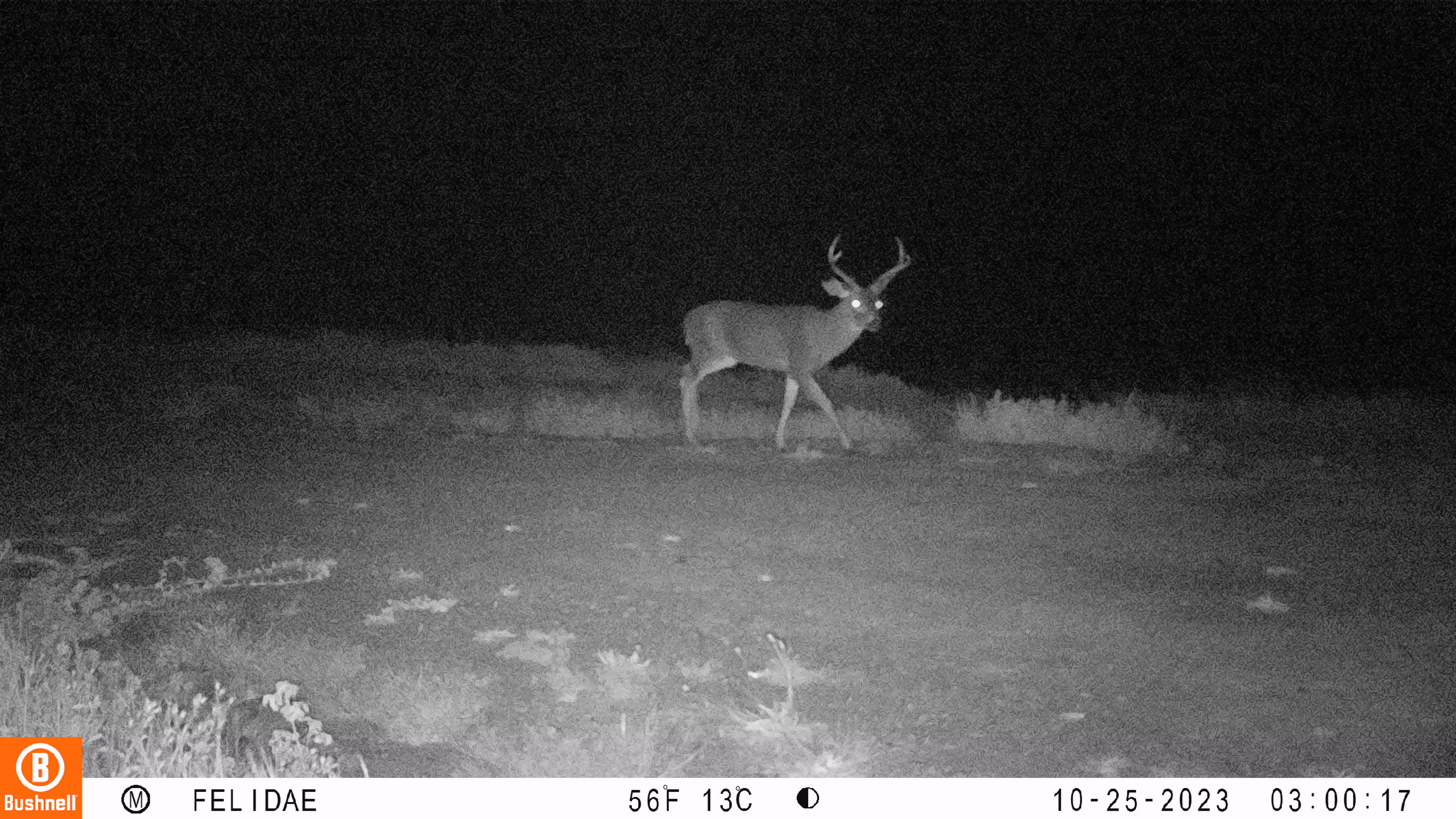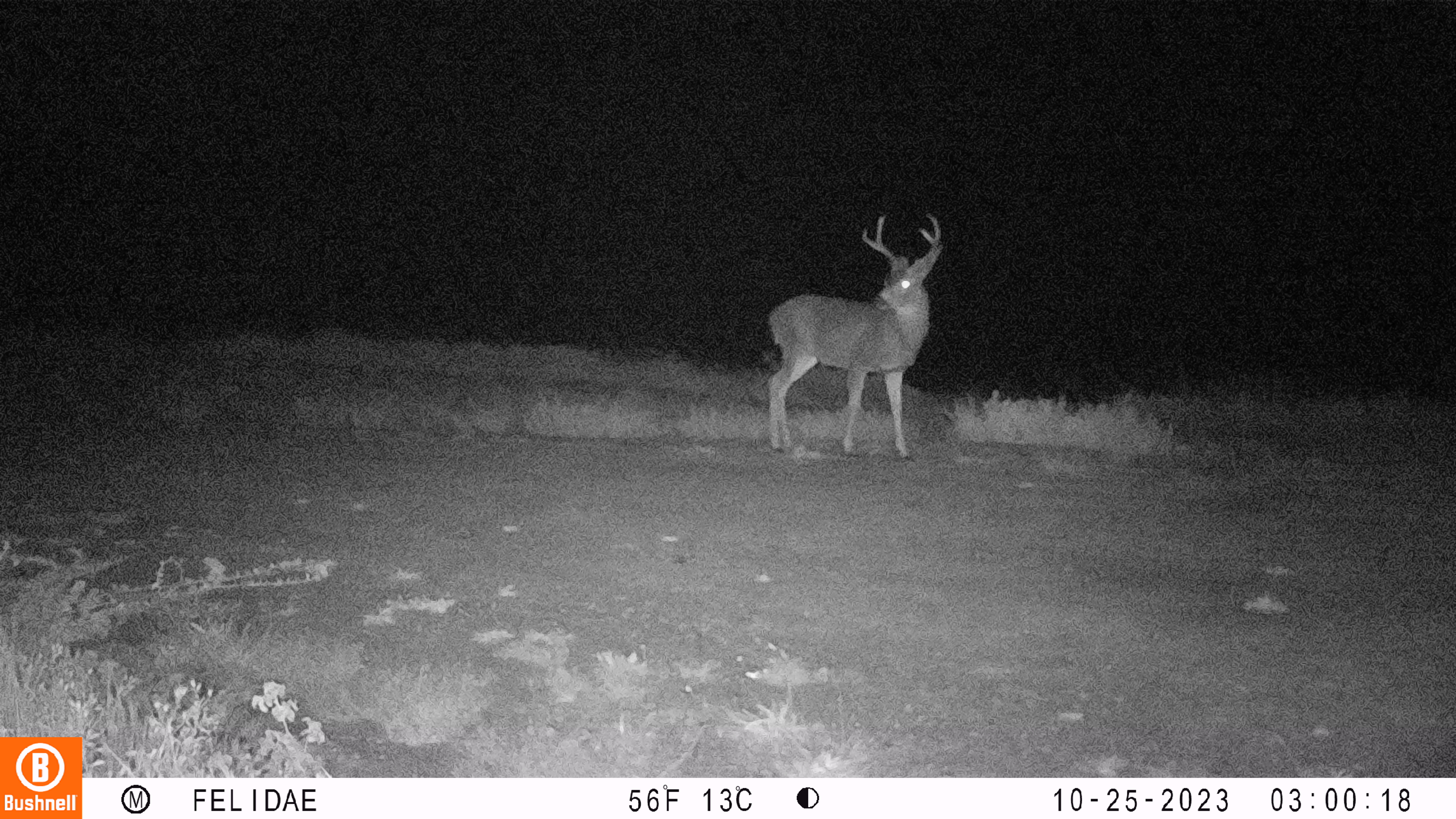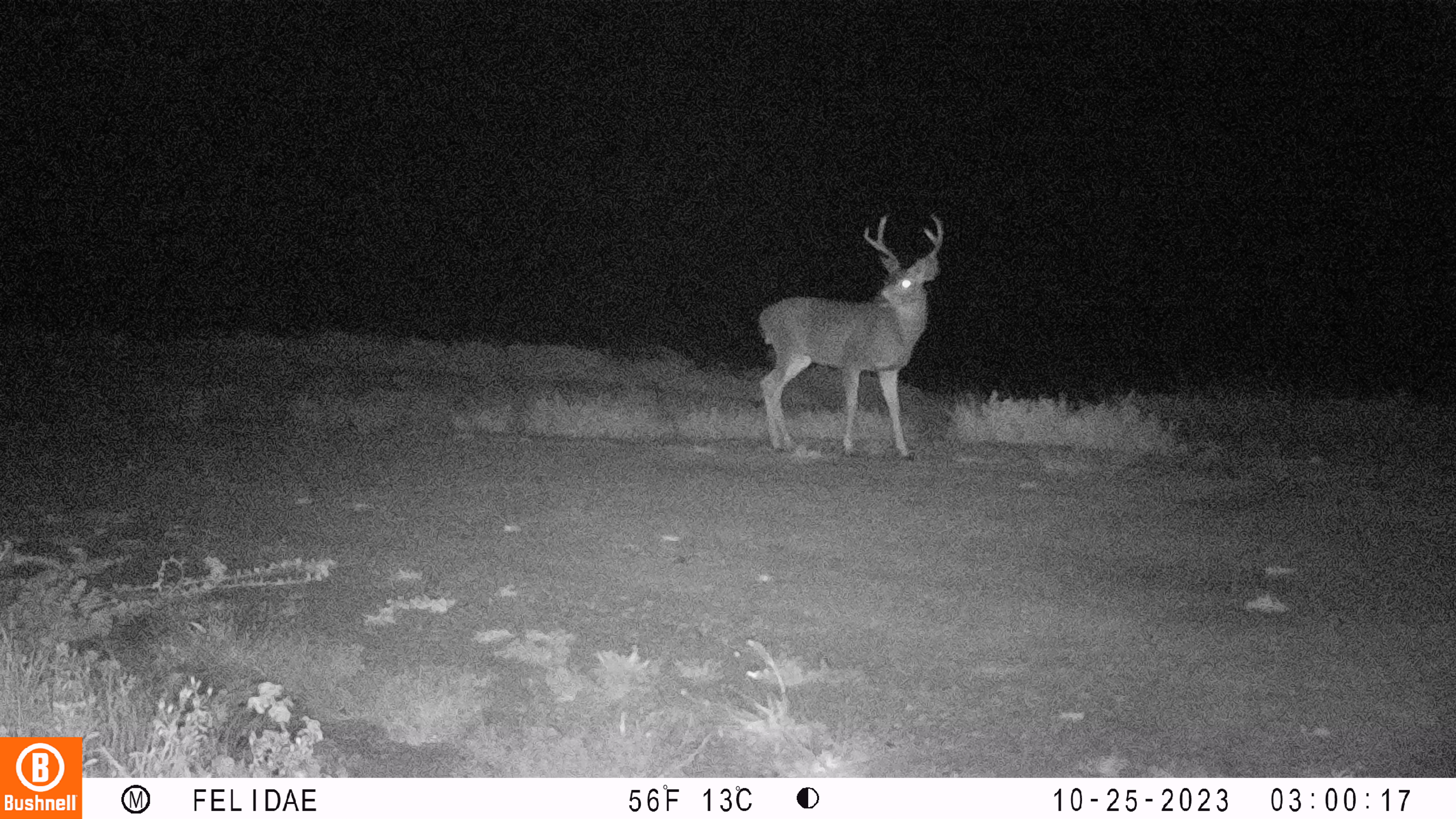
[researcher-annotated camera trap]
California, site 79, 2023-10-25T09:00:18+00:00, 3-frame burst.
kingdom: Animalia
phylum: Chordata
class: Mammalia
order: Artiodactyla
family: Cervidae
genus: Odocoileus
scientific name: Odocoileus hemionus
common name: mule deer